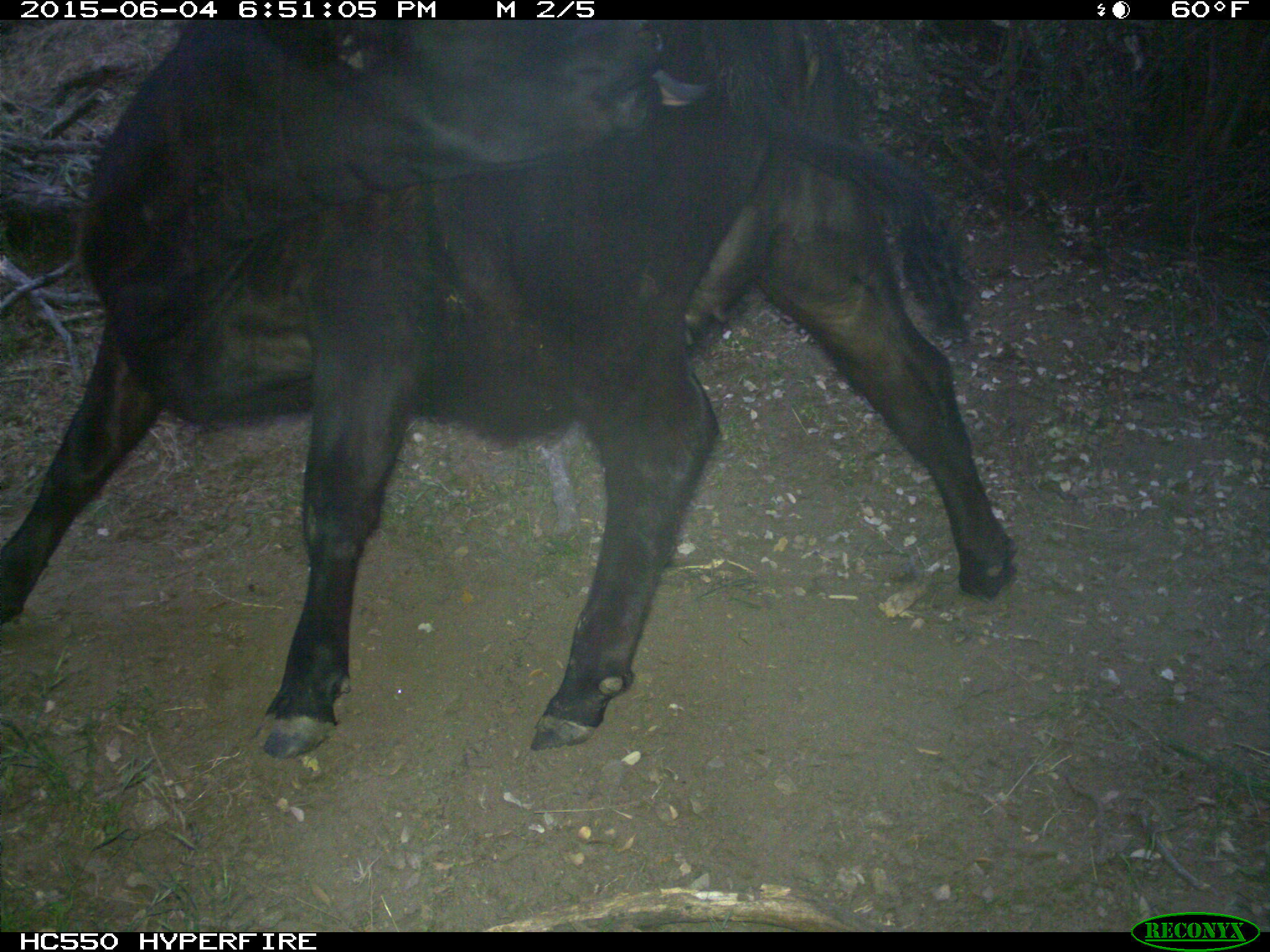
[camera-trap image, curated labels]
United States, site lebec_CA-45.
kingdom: Animalia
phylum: Chordata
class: Mammalia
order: Artiodactyla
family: Bovidae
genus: Bos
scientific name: Bos taurus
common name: domestic cow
Bos taurus (domestic cow).